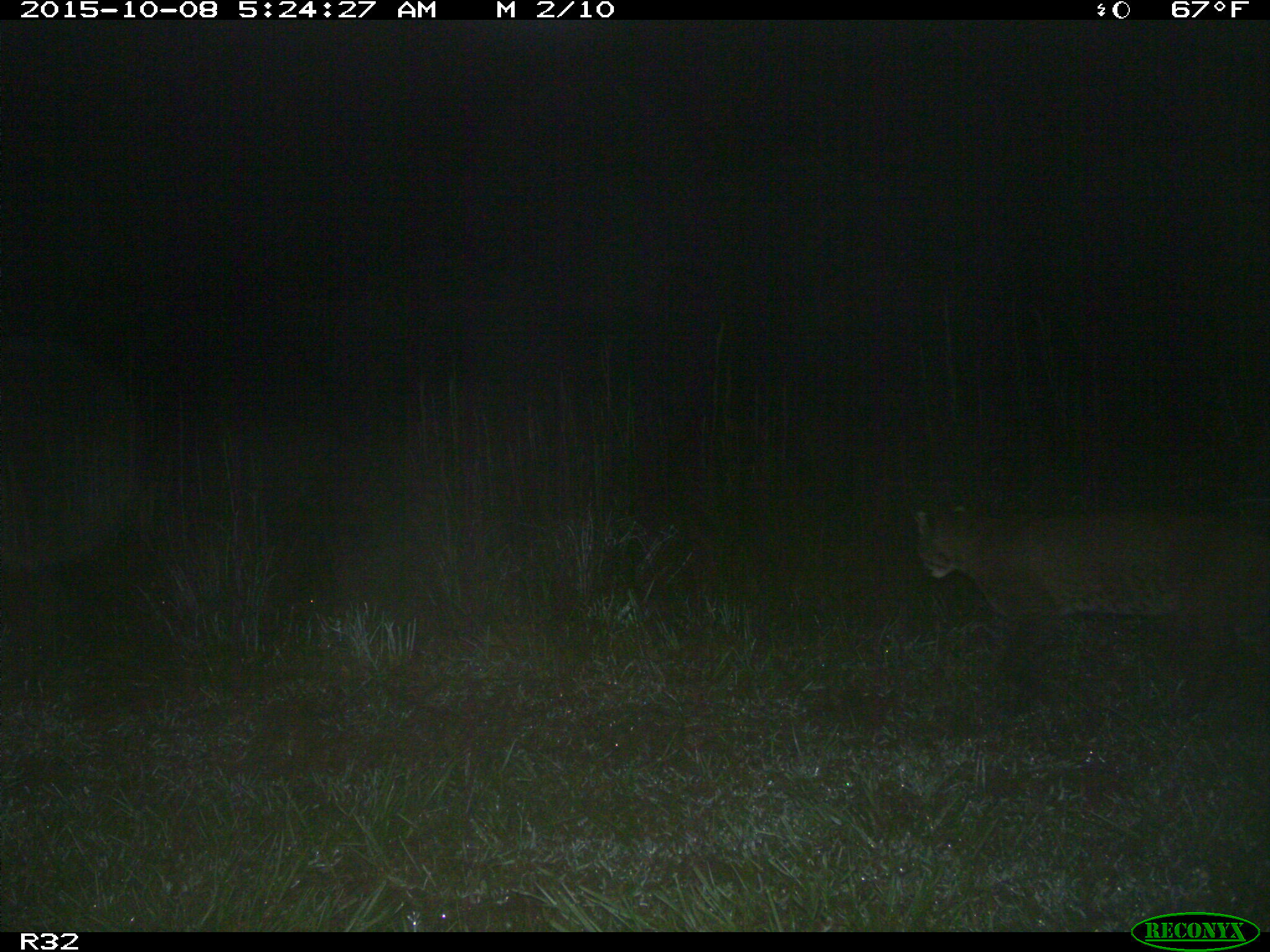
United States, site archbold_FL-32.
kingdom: Animalia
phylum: Chordata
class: Mammalia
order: Carnivora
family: Felidae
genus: Lynx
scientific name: Lynx rufus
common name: bobcat